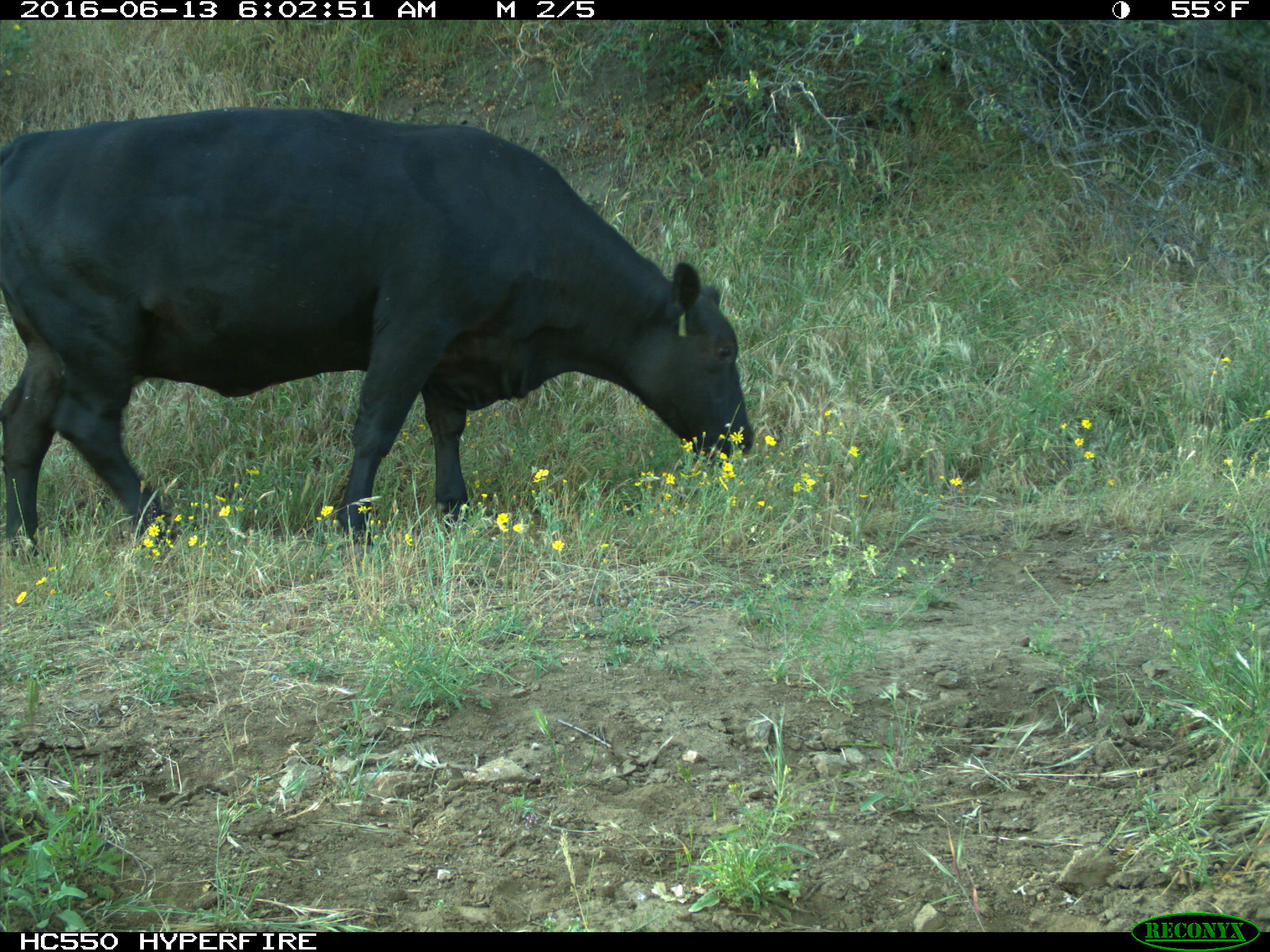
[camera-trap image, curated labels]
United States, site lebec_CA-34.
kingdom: Animalia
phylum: Chordata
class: Mammalia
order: Artiodactyla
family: Bovidae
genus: Bos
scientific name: Bos taurus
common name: domestic cow